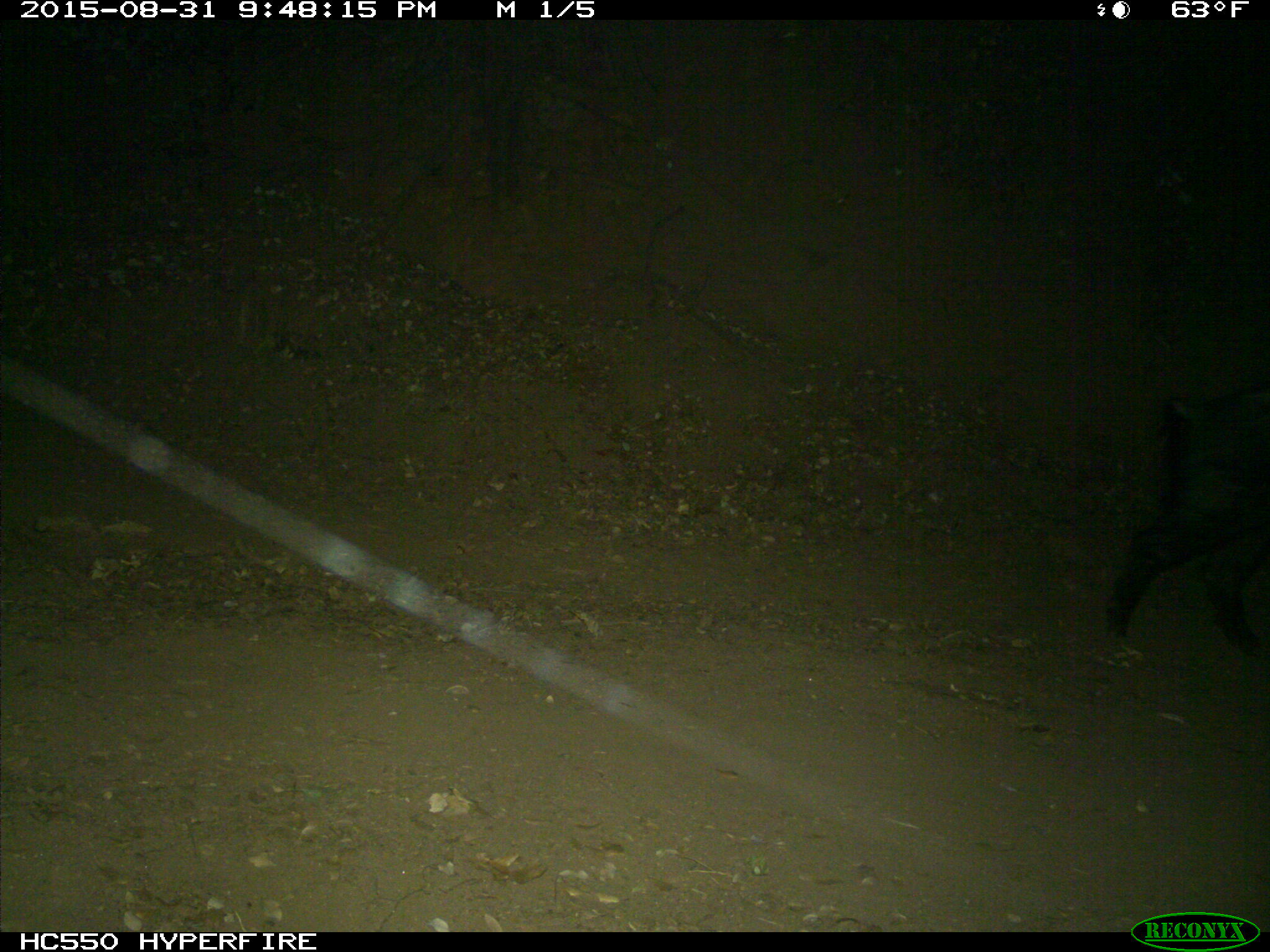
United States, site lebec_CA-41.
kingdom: Animalia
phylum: Chordata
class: Mammalia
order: Artiodactyla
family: Suidae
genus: Sus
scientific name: Sus scrofa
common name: wild boar